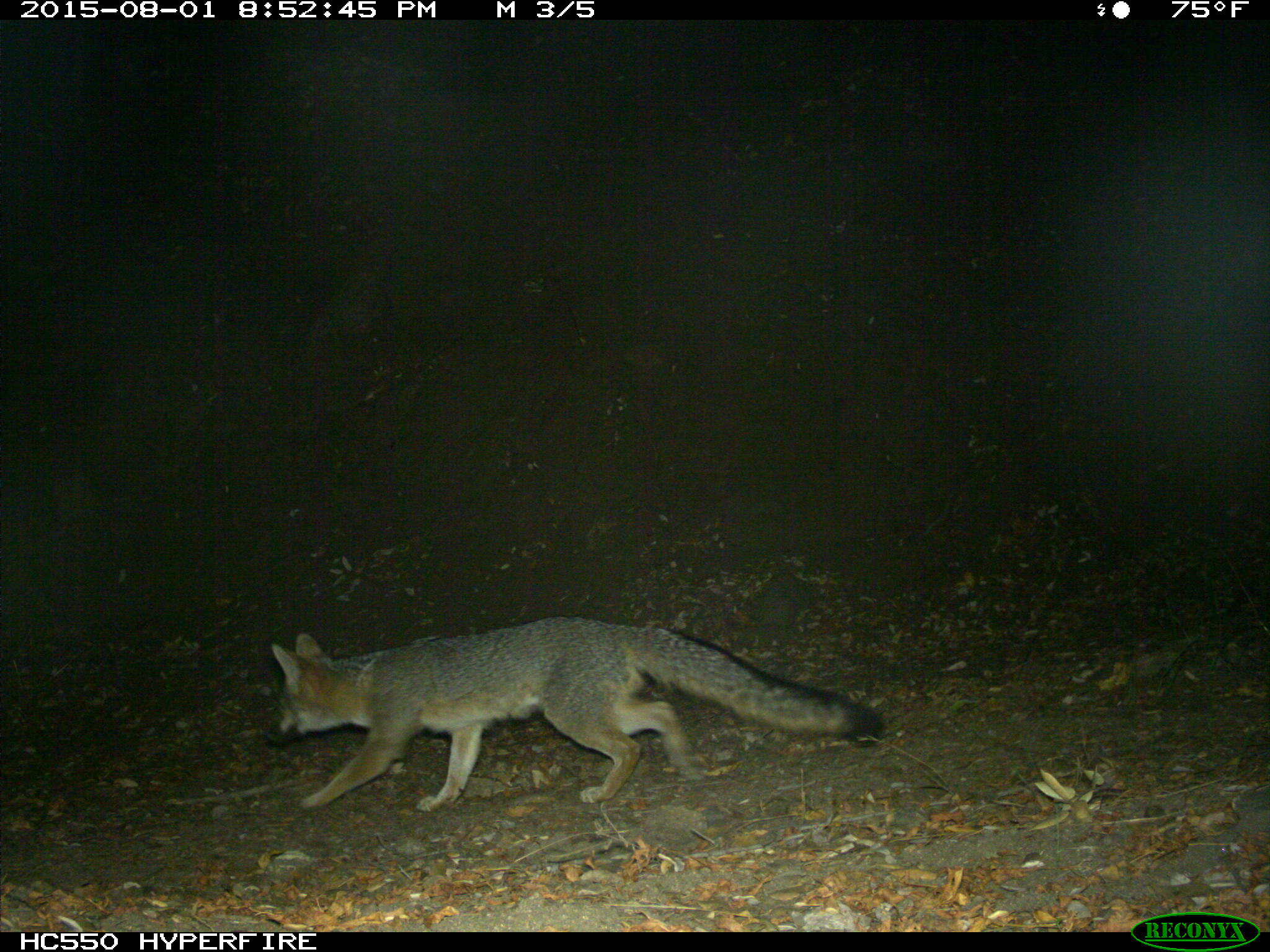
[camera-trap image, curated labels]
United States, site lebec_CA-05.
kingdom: Animalia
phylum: Chordata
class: Mammalia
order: Carnivora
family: Canidae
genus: Urocyon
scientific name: Urocyon cinereoargenteus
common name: gray fox